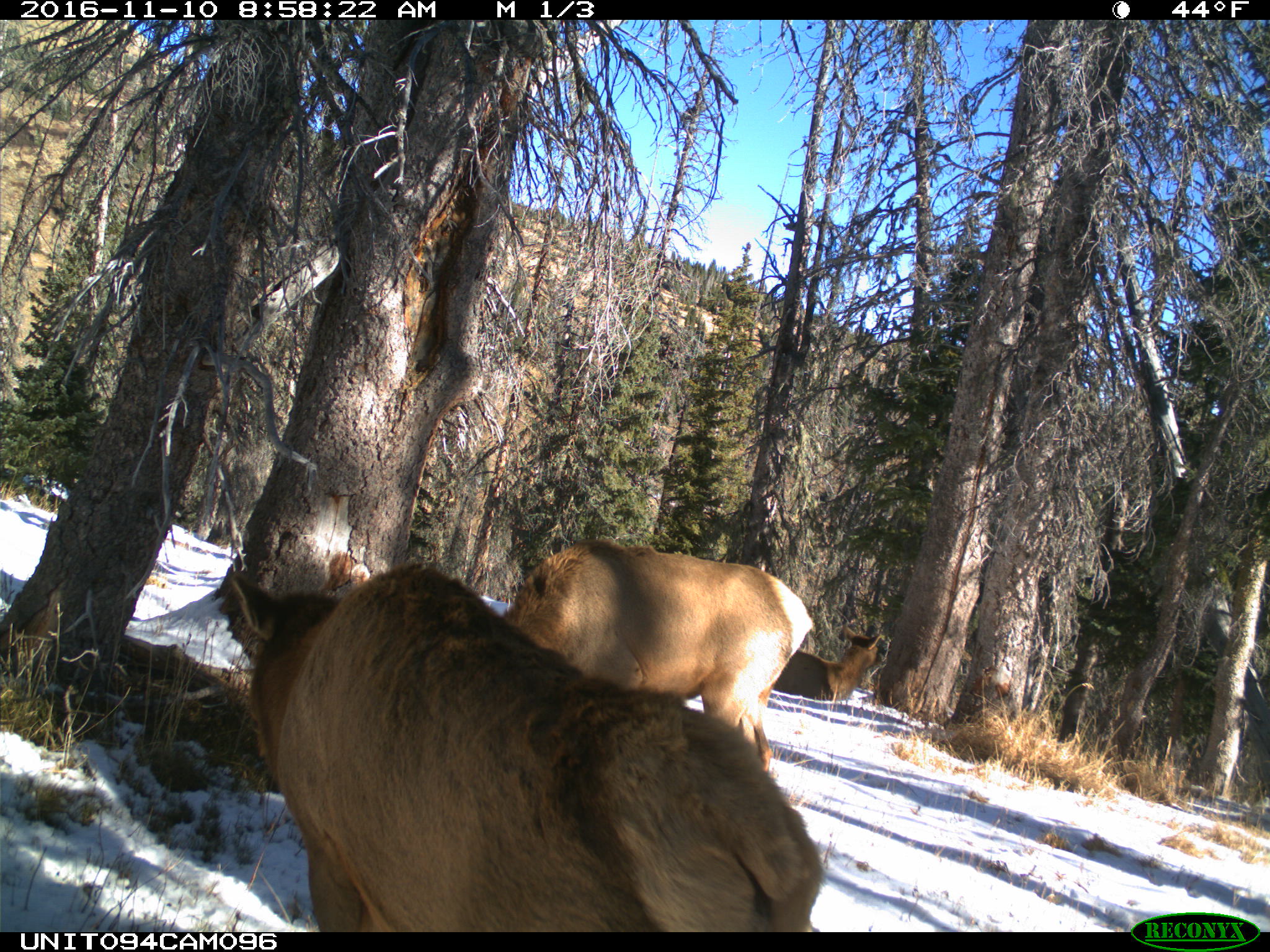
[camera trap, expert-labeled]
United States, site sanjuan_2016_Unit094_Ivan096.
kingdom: Animalia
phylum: Chordata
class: Mammalia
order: Artiodactyla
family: Cervidae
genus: Cervus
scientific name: Cervus elaphus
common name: red deer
Cervus elaphus (red deer).